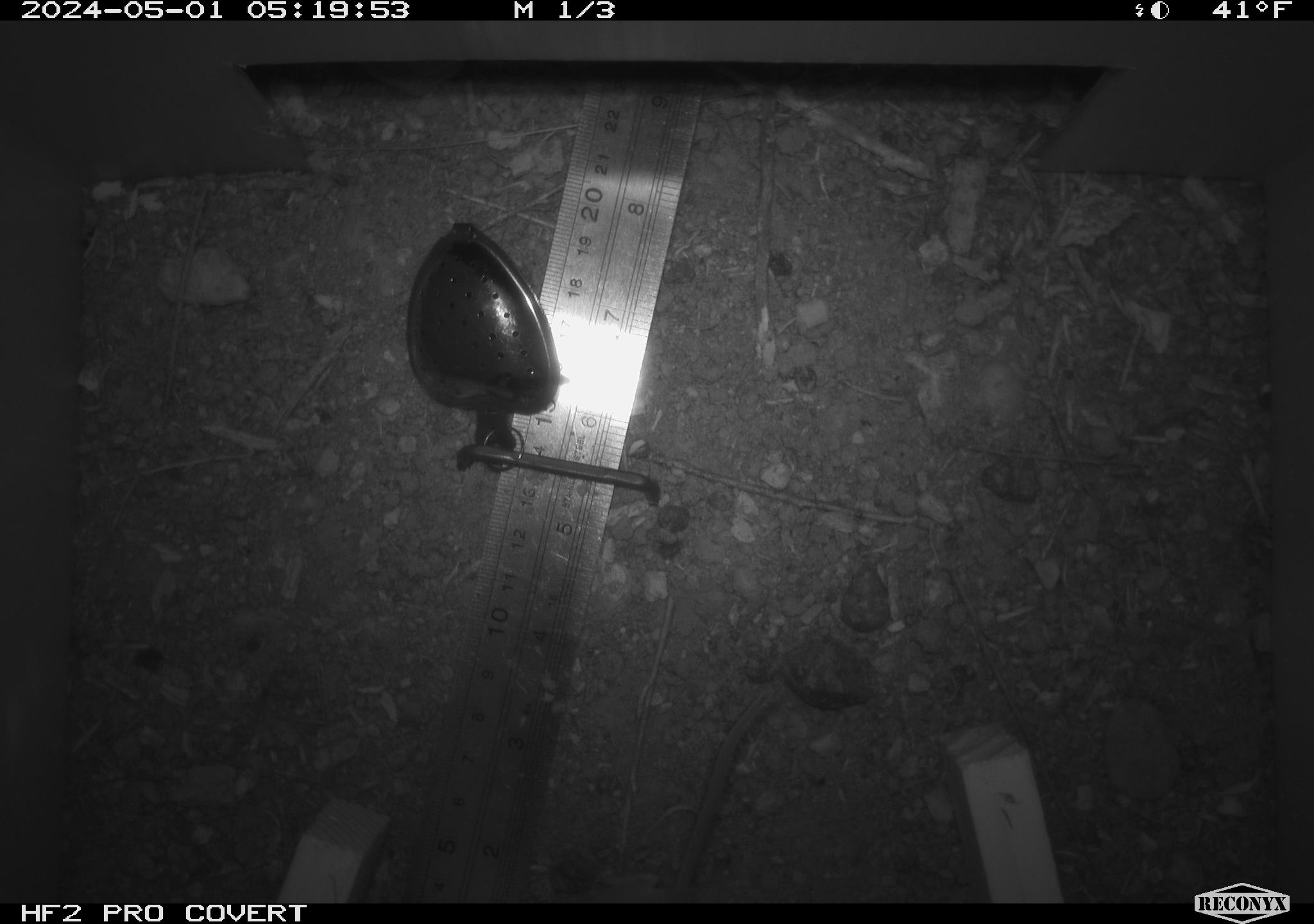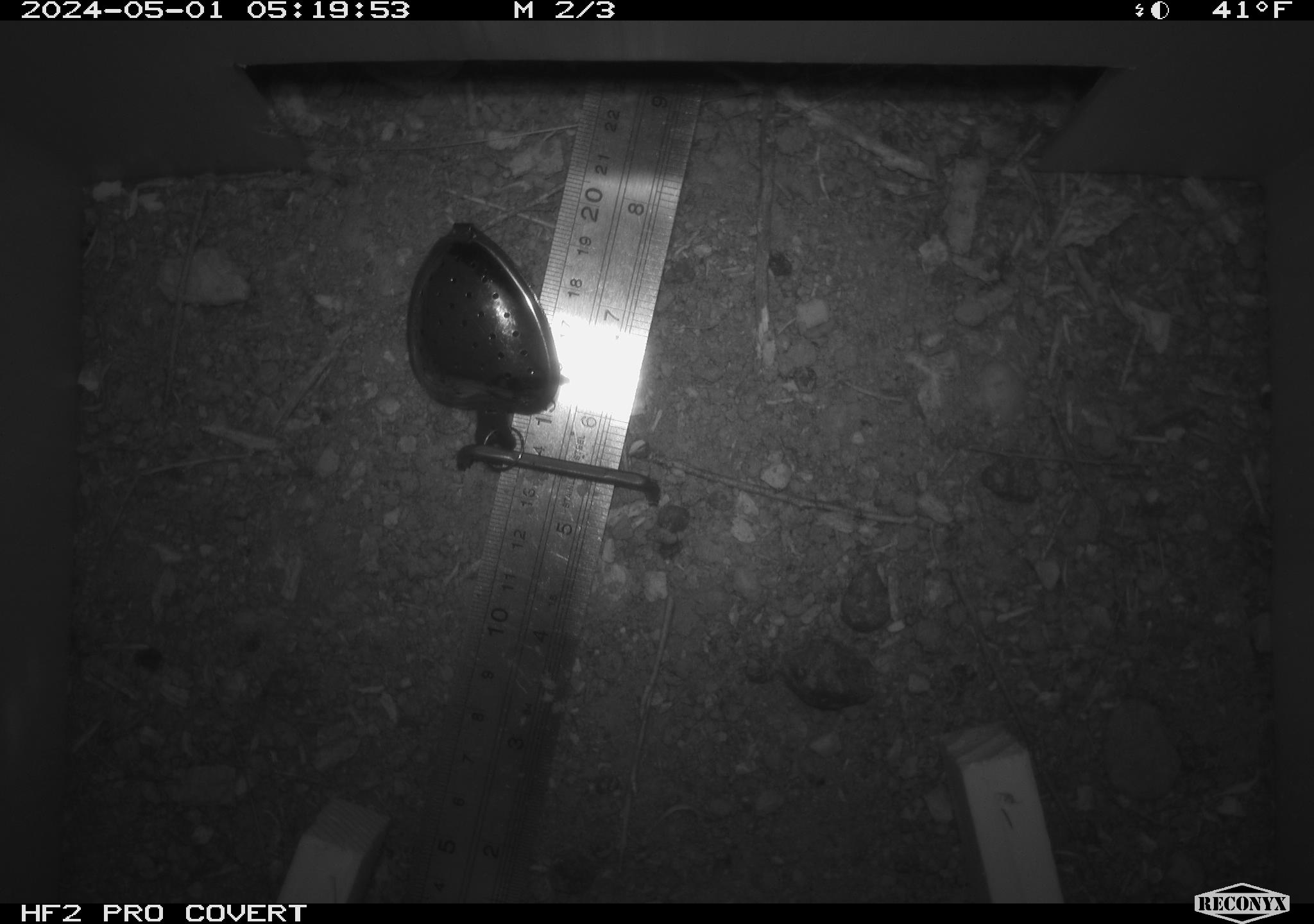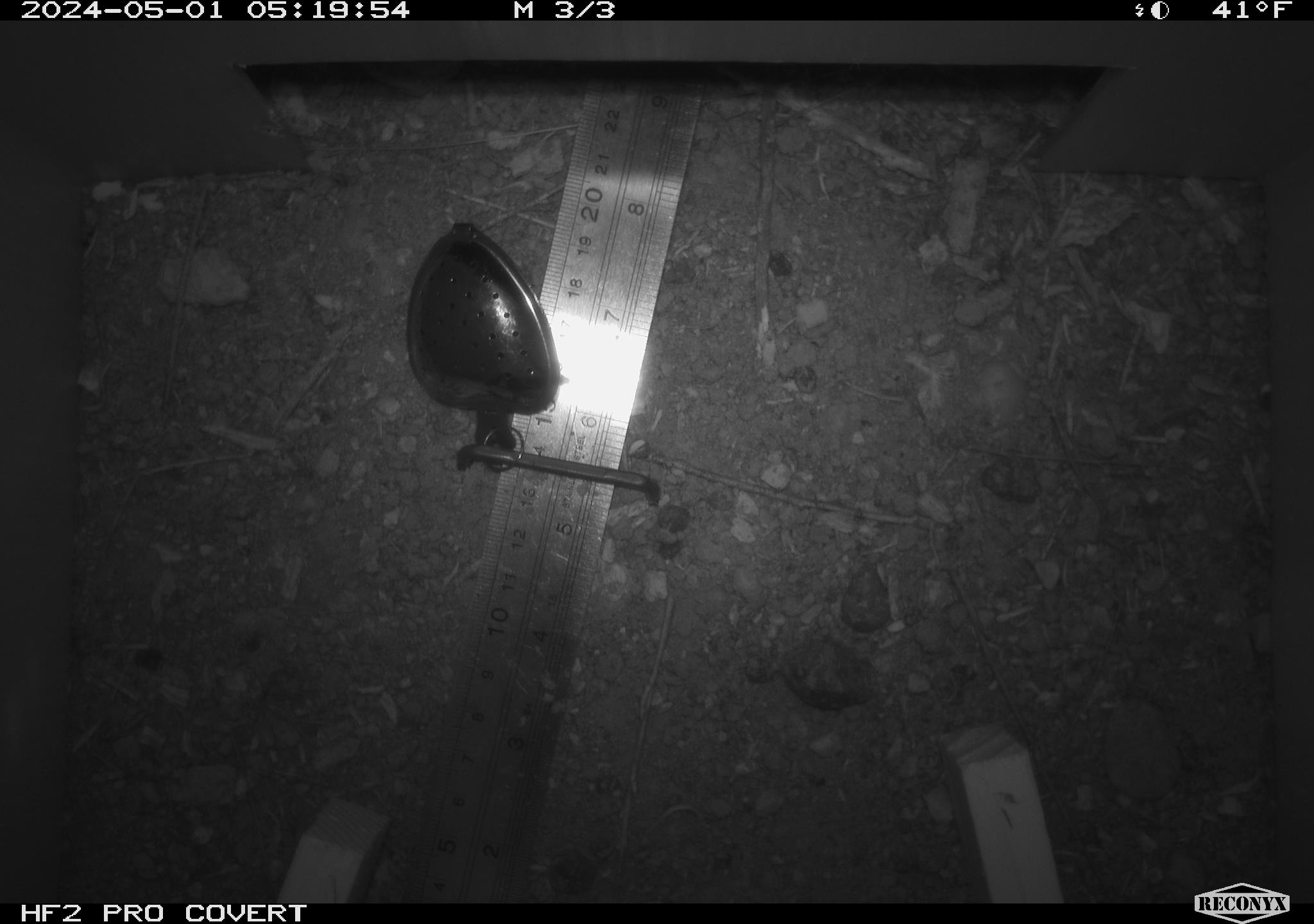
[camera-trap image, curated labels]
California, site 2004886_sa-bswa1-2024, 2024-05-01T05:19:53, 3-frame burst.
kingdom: Animalia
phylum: Chordata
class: Mammalia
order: Rodentia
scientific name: Rodentia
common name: mouse species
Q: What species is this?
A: Mouse species (Rodentia).